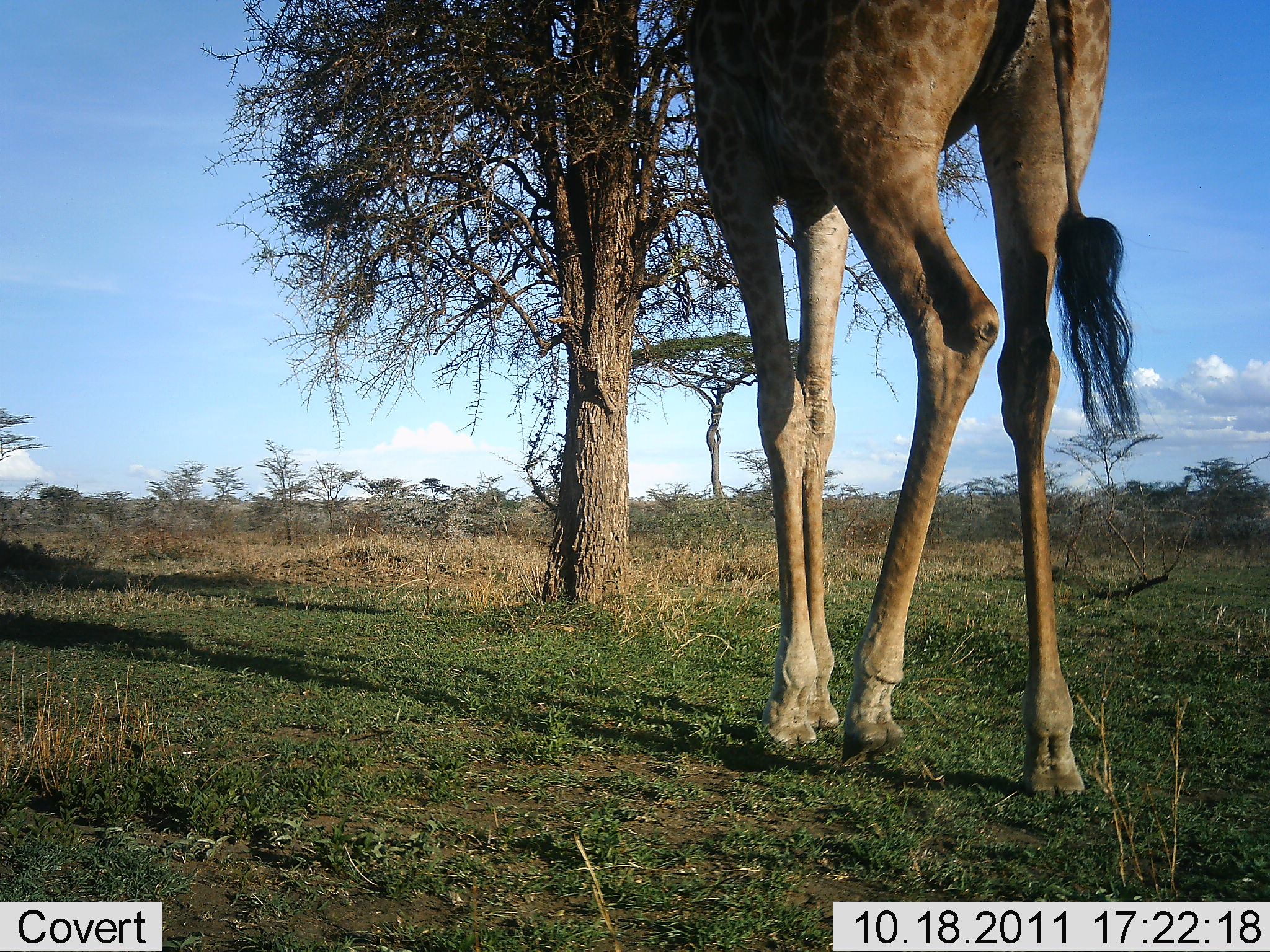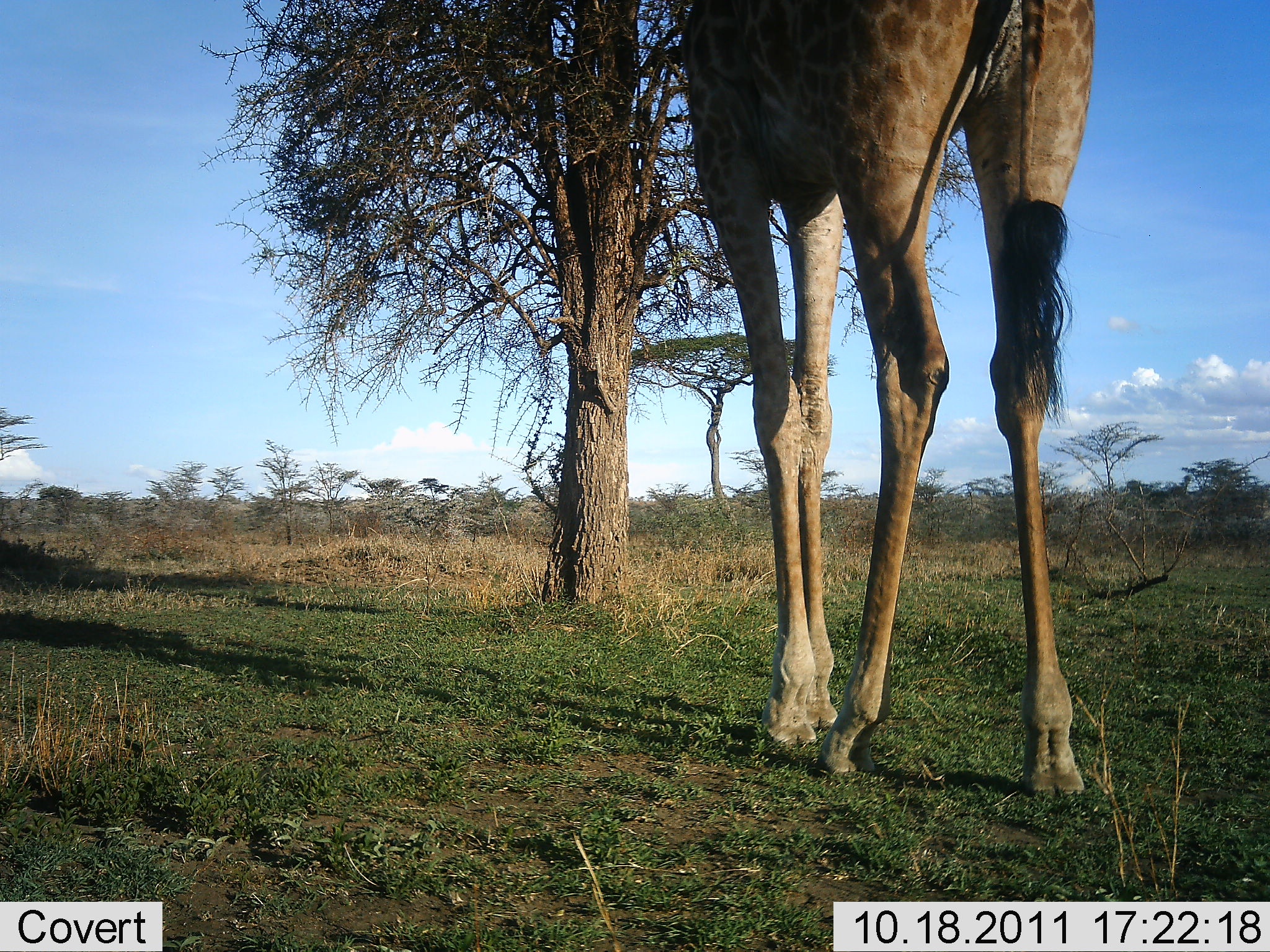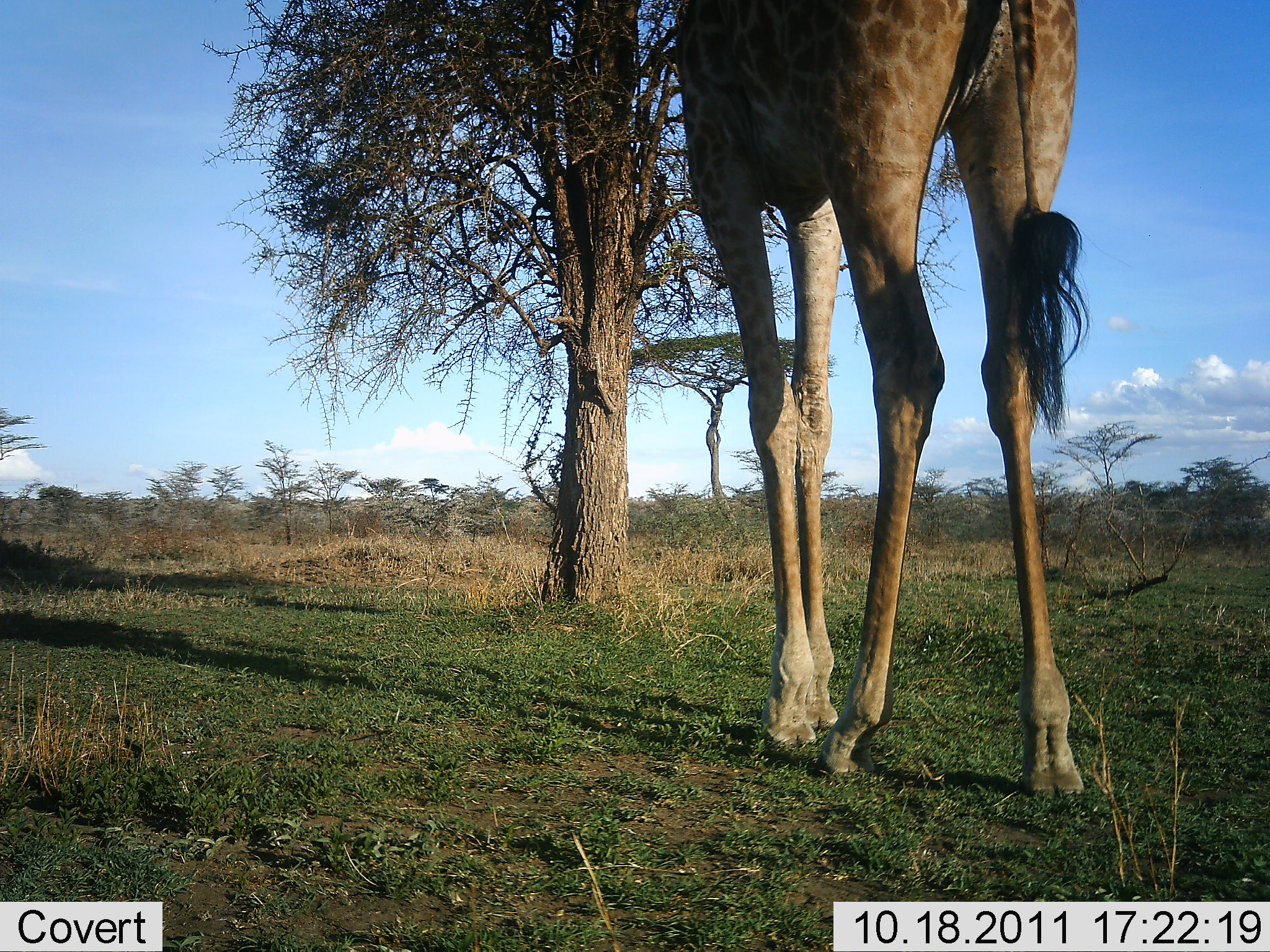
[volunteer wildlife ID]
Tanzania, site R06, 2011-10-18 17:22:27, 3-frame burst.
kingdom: Animalia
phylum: Chordata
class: Mammalia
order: Artiodactyla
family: Giraffidae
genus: Giraffa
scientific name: Giraffa camelopardalis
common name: giraffe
Giraffe (Giraffa camelopardalis), count 1. Behavior (volunteer vote fractions): standing 38%, resting 0%, moving 15%, interacting 0%. Young present (vote fraction): 0%. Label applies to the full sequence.